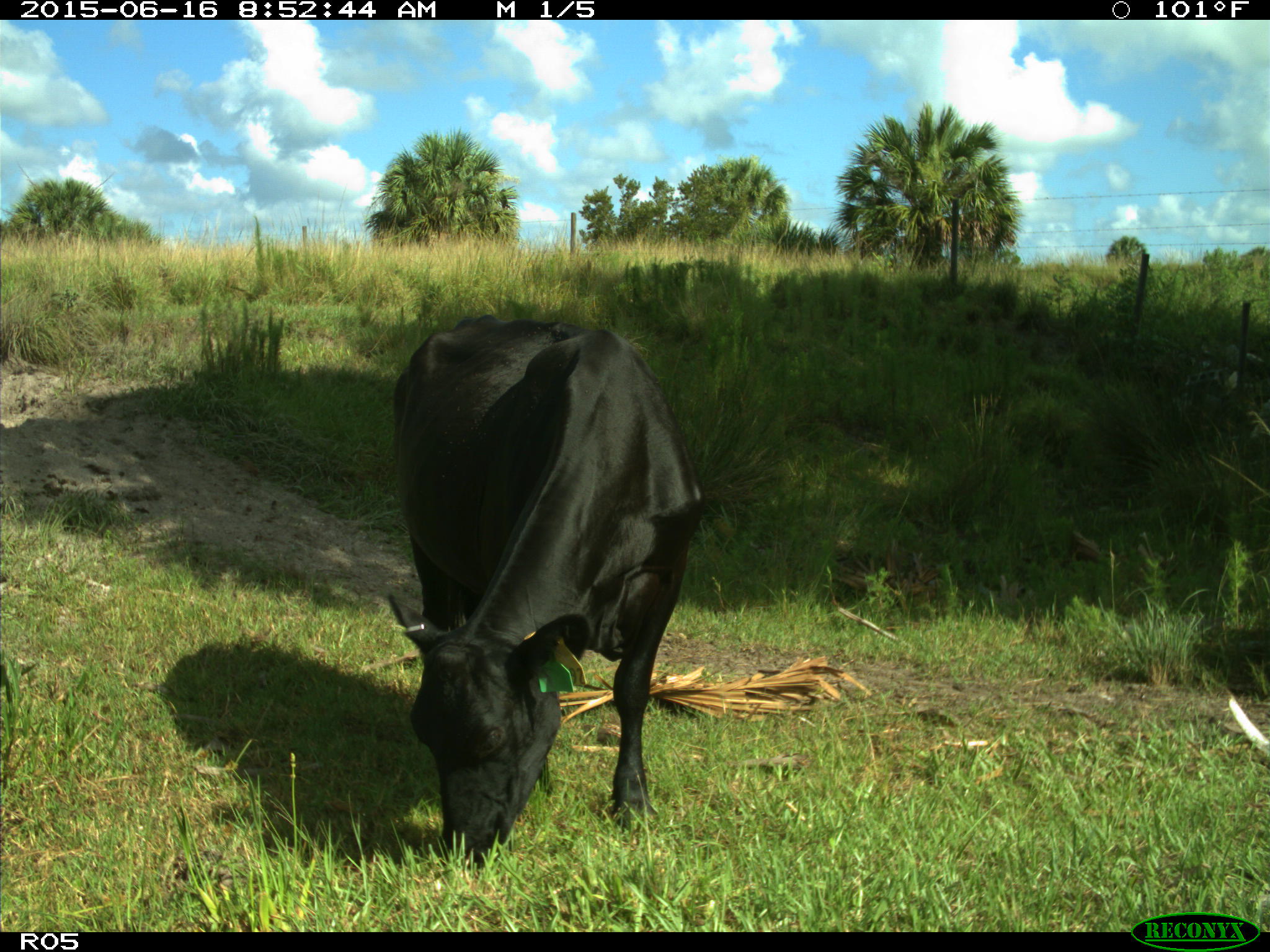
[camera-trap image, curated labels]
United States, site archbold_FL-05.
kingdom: Animalia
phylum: Chordata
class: Mammalia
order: Artiodactyla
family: Bovidae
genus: Bos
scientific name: Bos taurus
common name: domestic cow